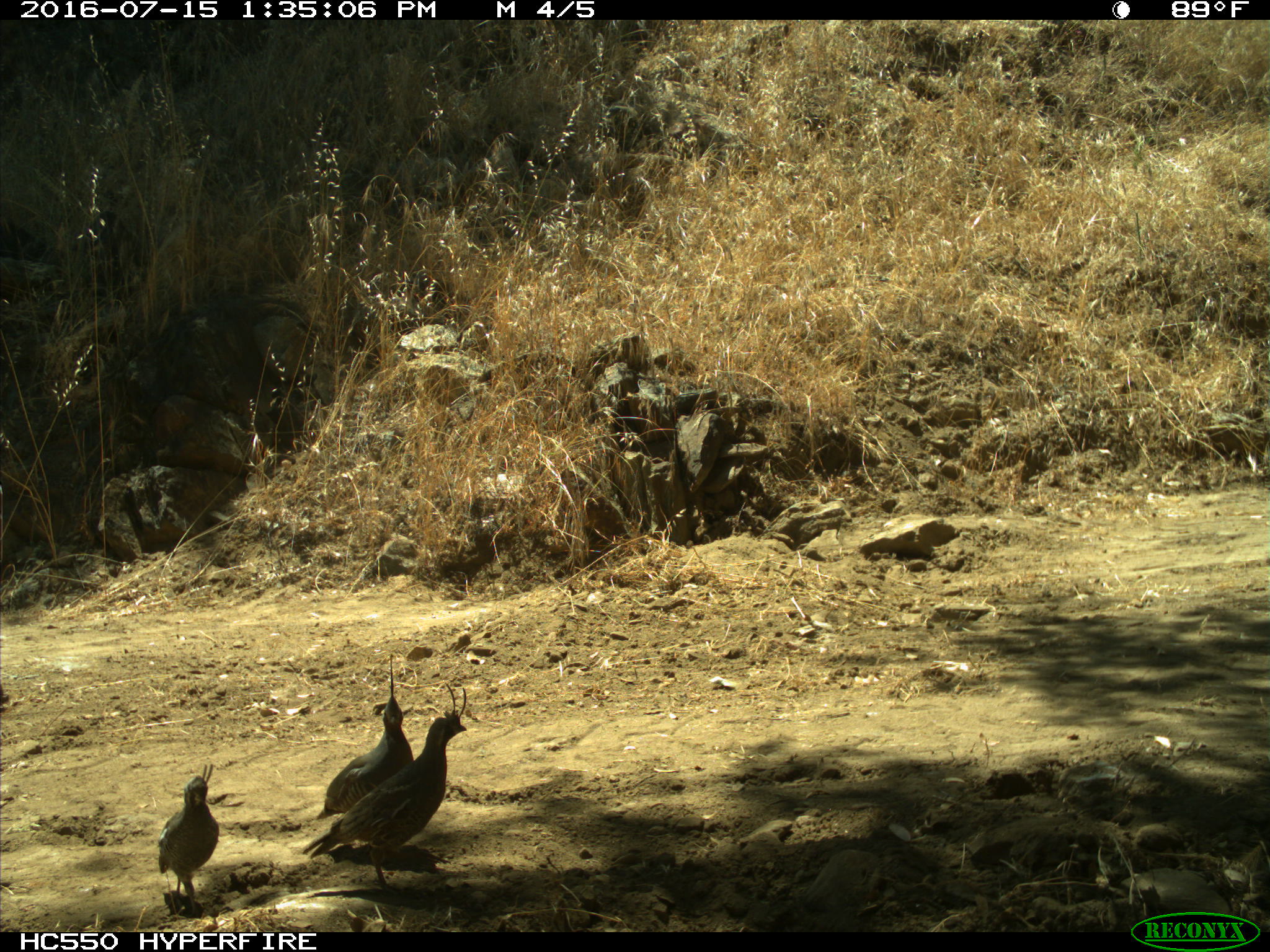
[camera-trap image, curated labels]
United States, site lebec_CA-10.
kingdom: Animalia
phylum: Chordata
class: Aves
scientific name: Aves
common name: birds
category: unidentified bird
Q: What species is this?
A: Unidentified bird (birds) (Aves).